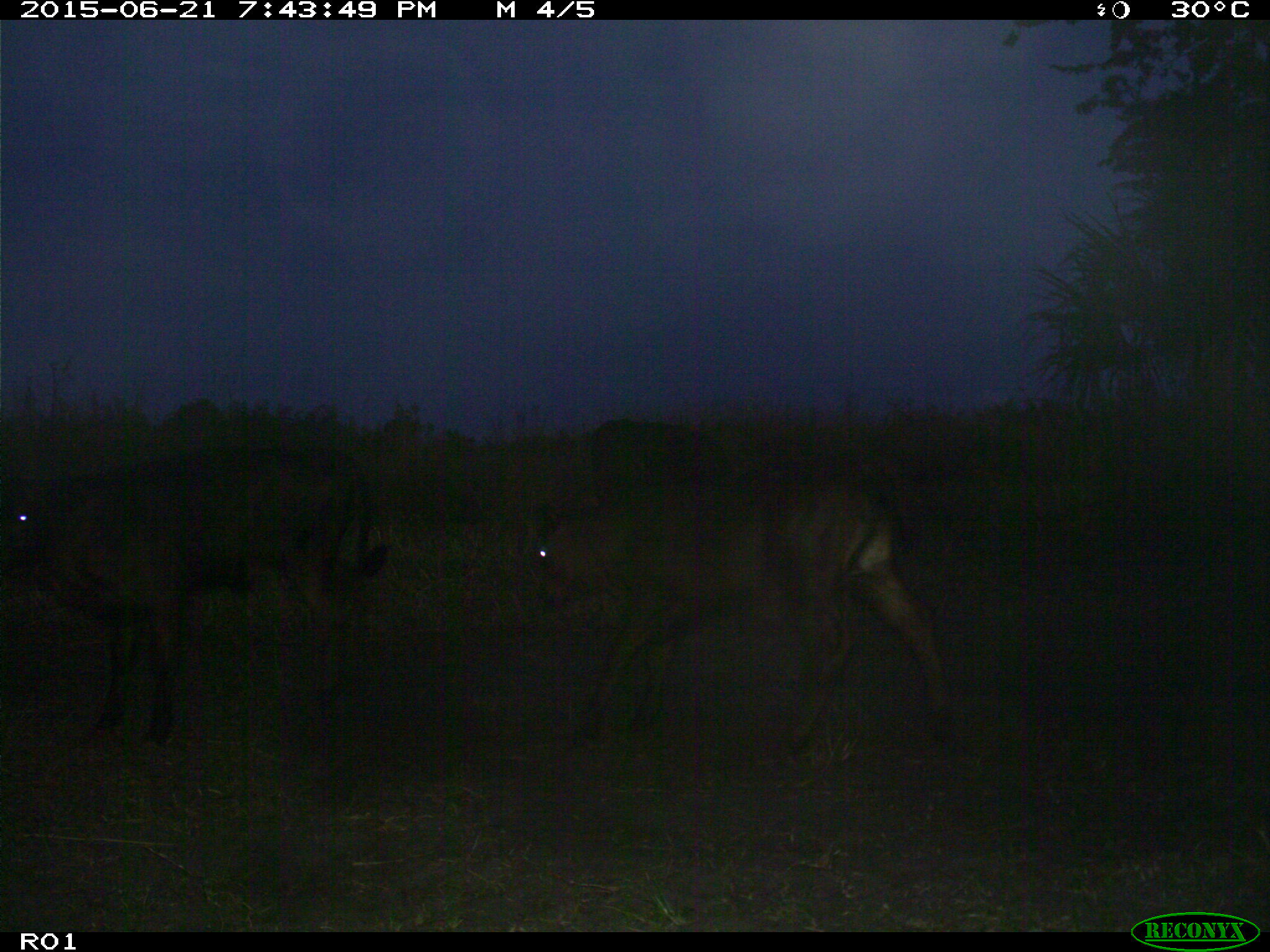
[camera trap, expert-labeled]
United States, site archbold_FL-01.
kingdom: Animalia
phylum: Chordata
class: Mammalia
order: Artiodactyla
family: Bovidae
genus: Bos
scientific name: Bos taurus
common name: domestic cow